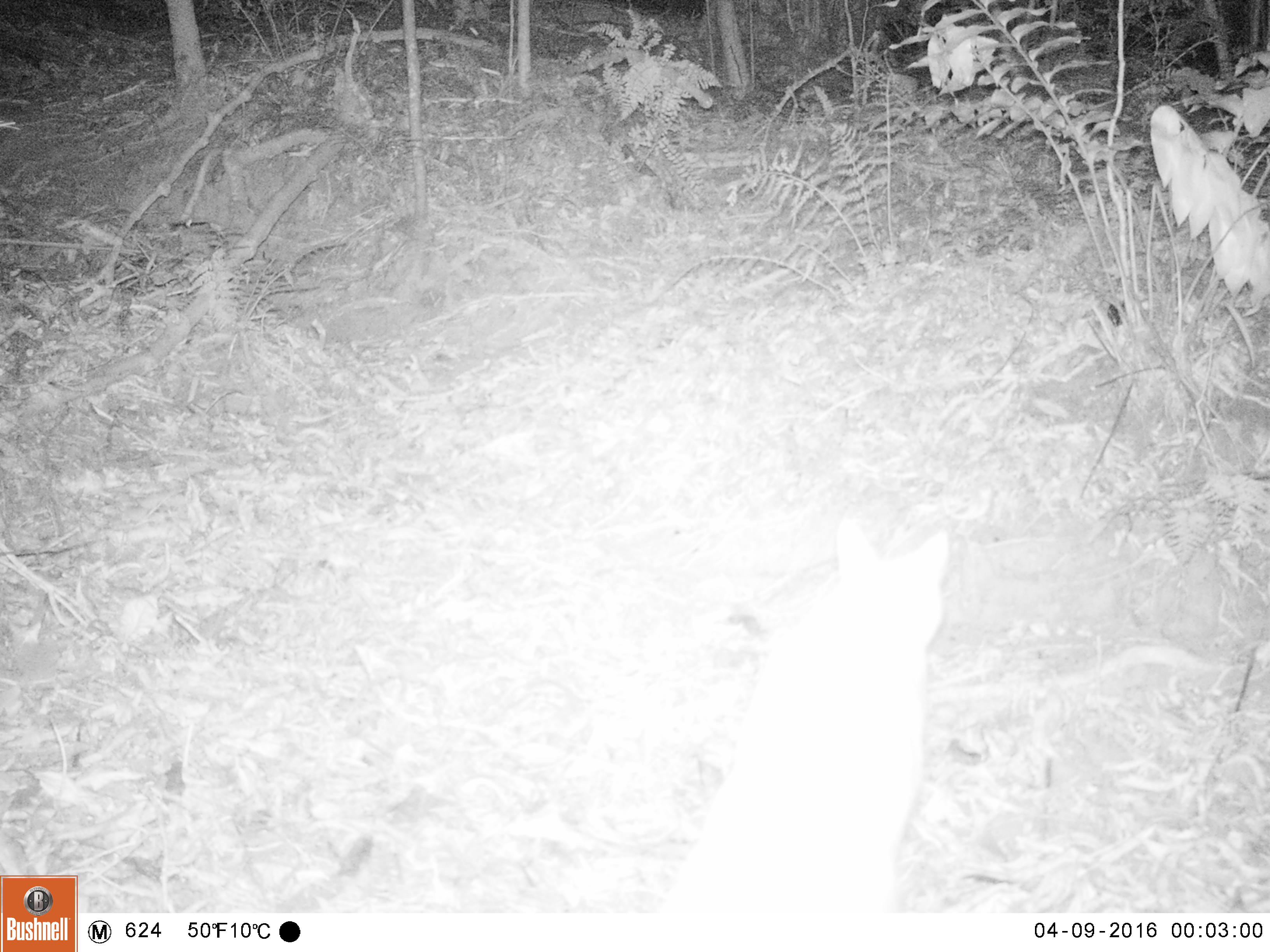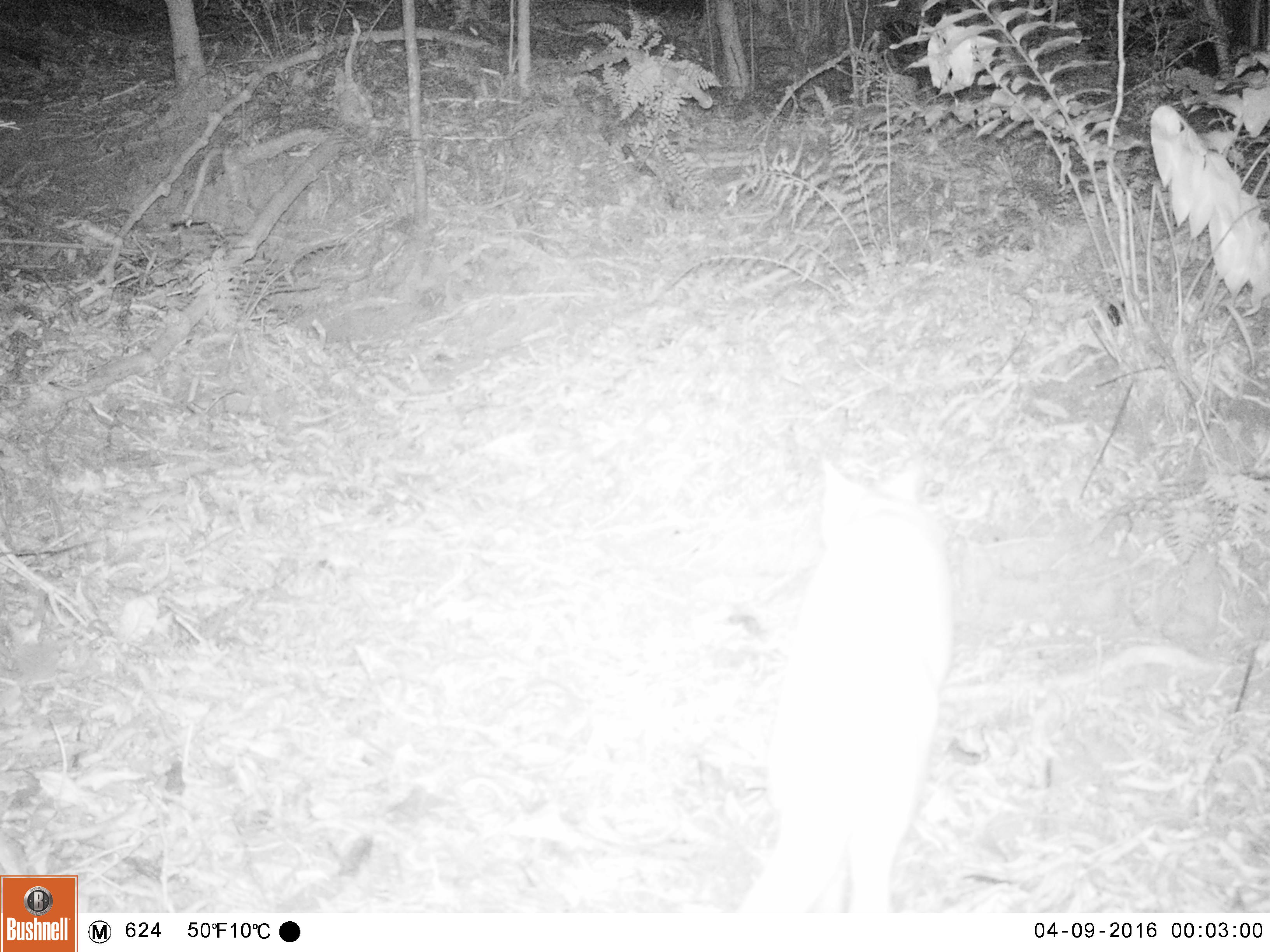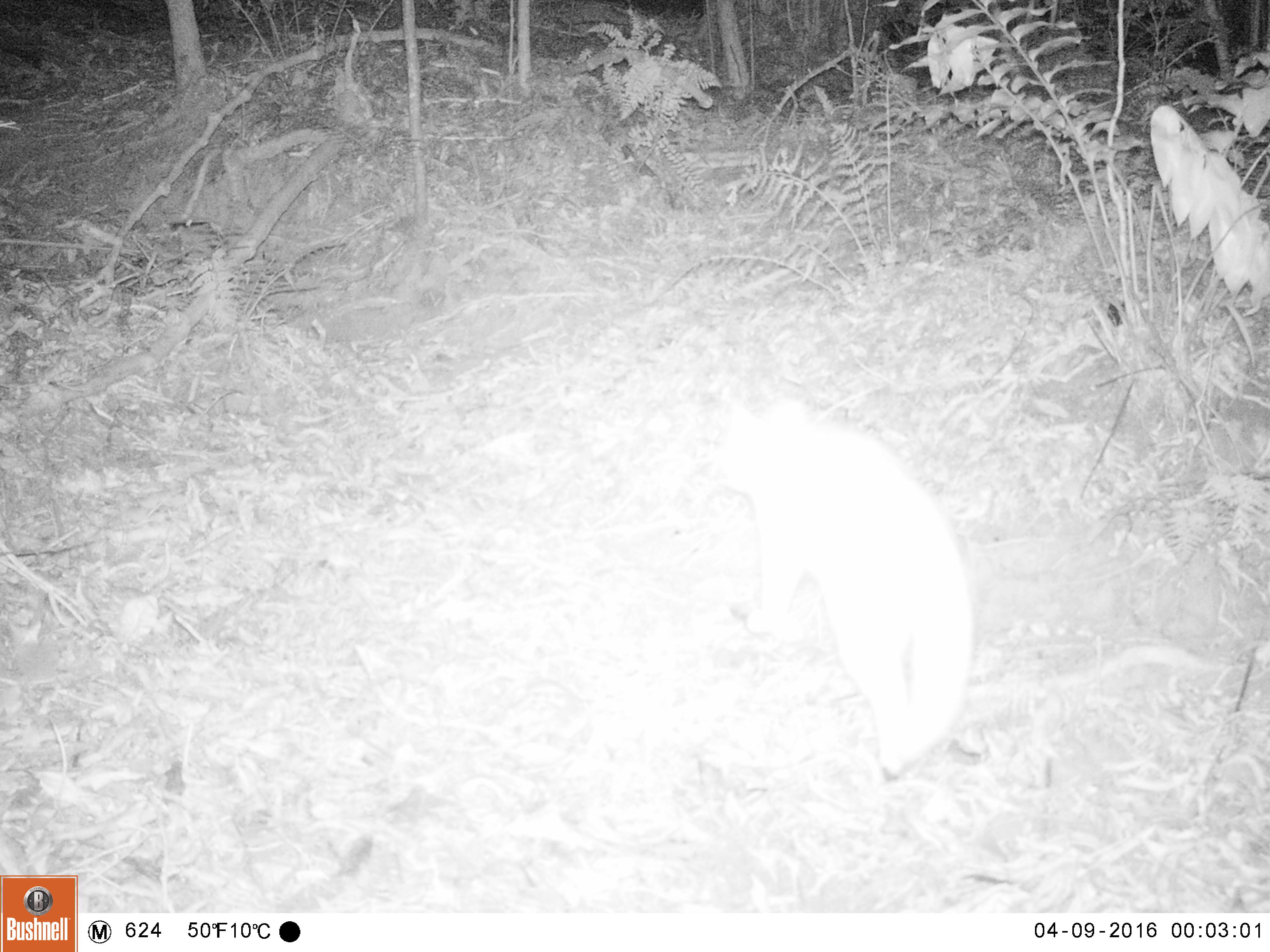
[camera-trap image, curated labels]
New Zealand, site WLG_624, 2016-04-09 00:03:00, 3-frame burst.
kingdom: Animalia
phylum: Chordata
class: Mammalia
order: Carnivora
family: Felidae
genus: Felis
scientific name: Felis catus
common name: domestic cat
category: cat